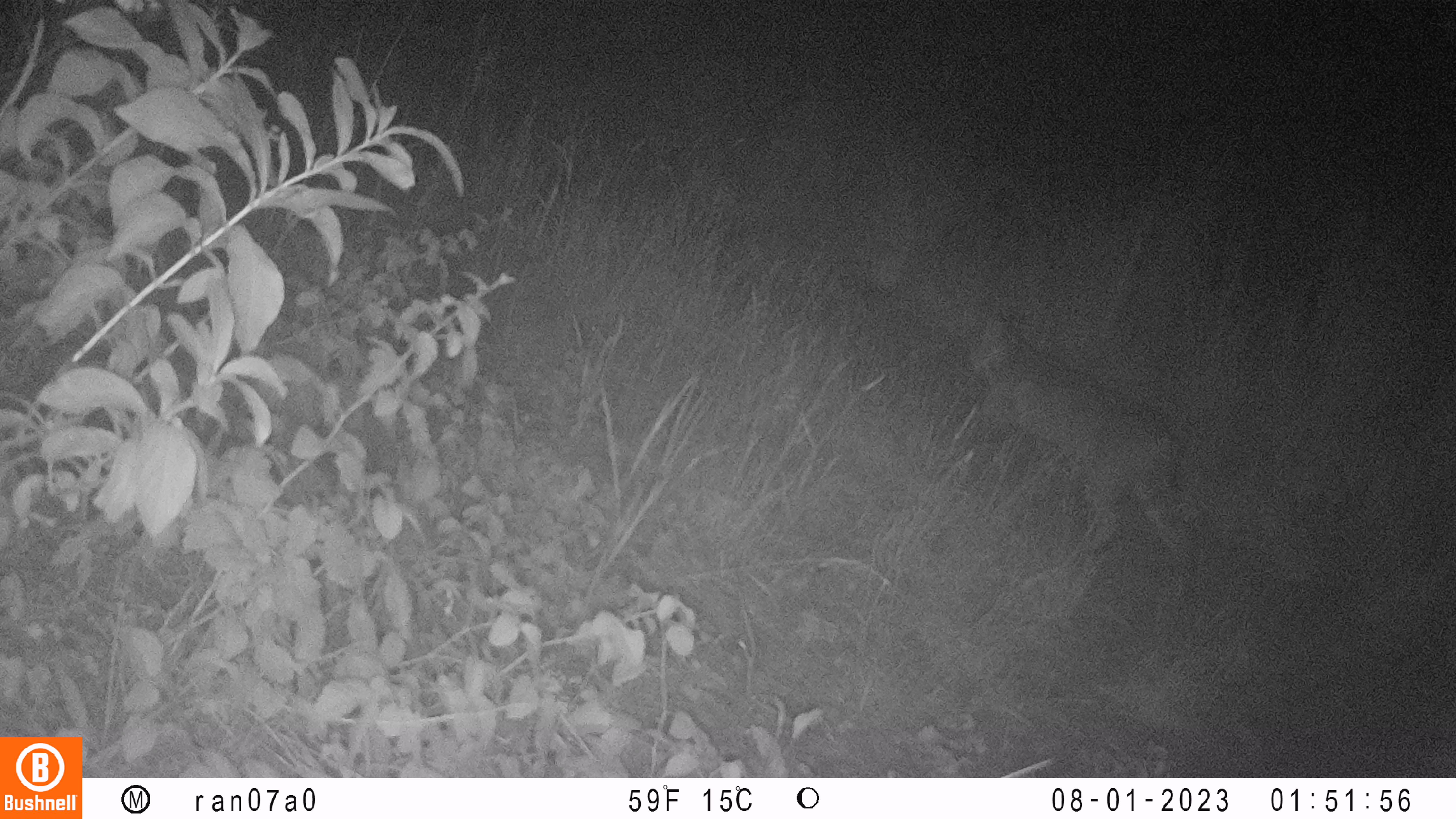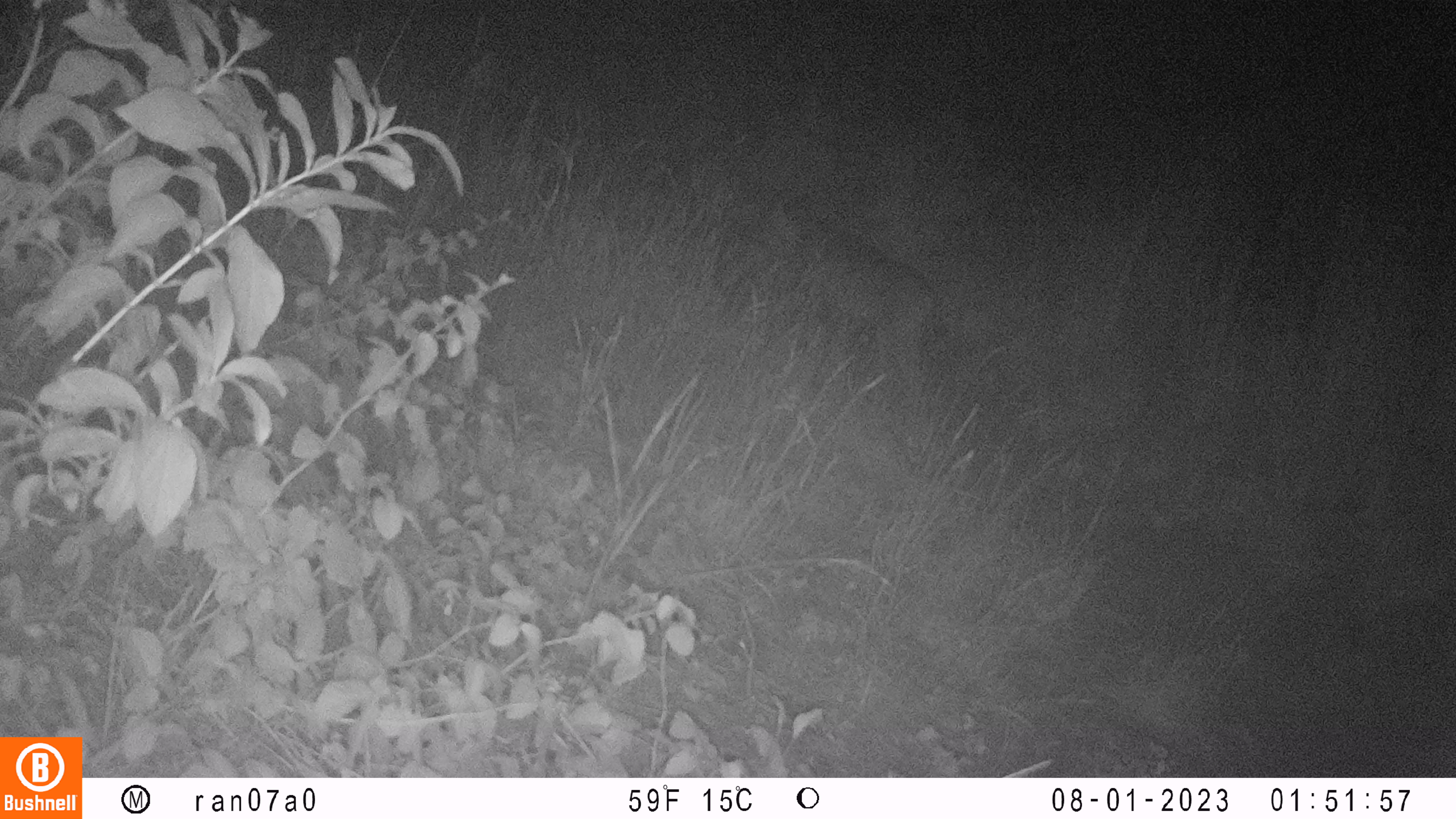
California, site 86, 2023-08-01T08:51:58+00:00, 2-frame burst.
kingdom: Animalia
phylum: Chordata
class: Mammalia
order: Carnivora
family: Felidae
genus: Lynx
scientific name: Lynx rufus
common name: bobcat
Bobcat (Lynx rufus).